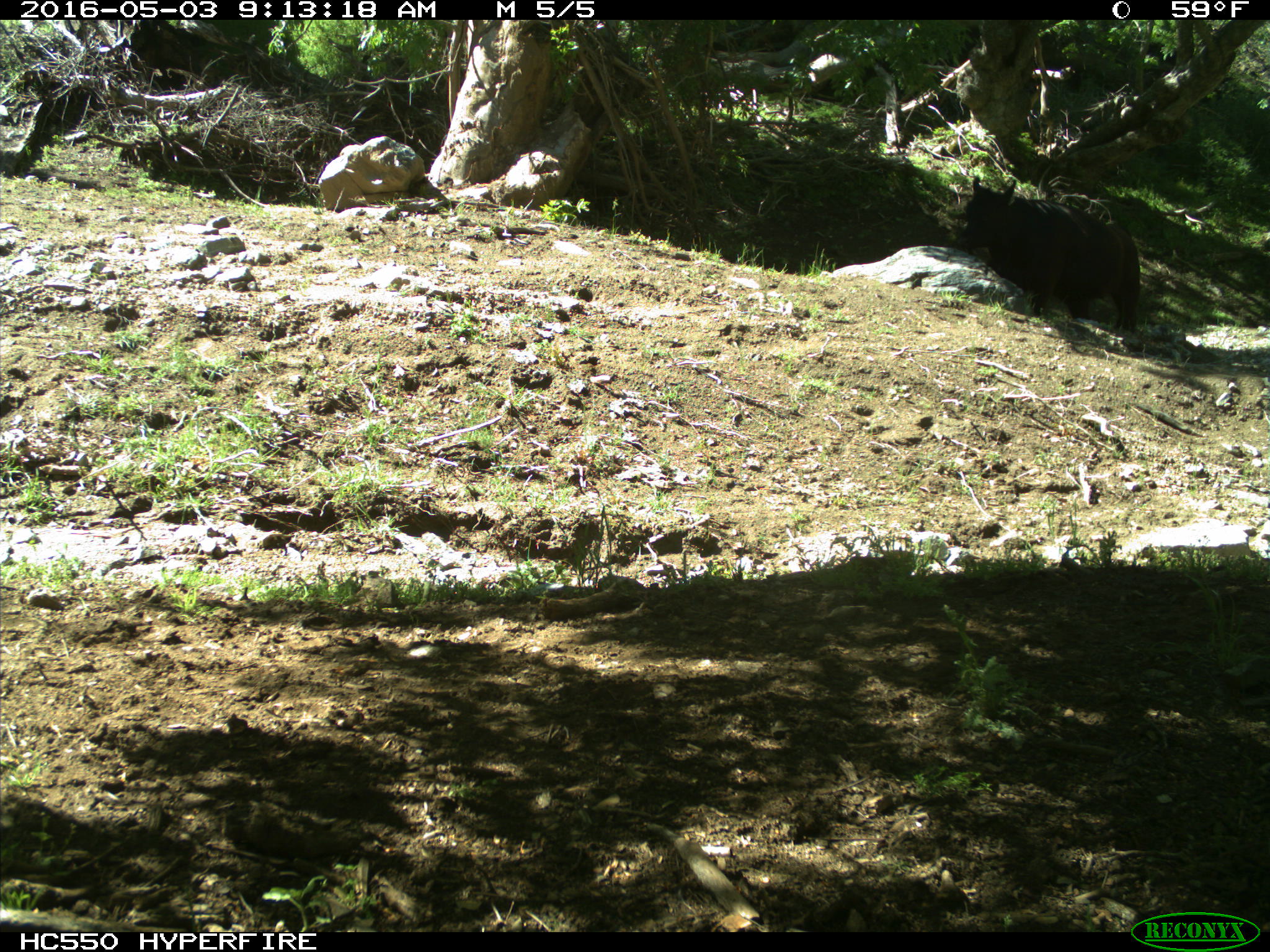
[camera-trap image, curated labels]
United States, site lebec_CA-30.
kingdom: Animalia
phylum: Chordata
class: Mammalia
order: Artiodactyla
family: Bovidae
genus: Bos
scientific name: Bos taurus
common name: domestic cow